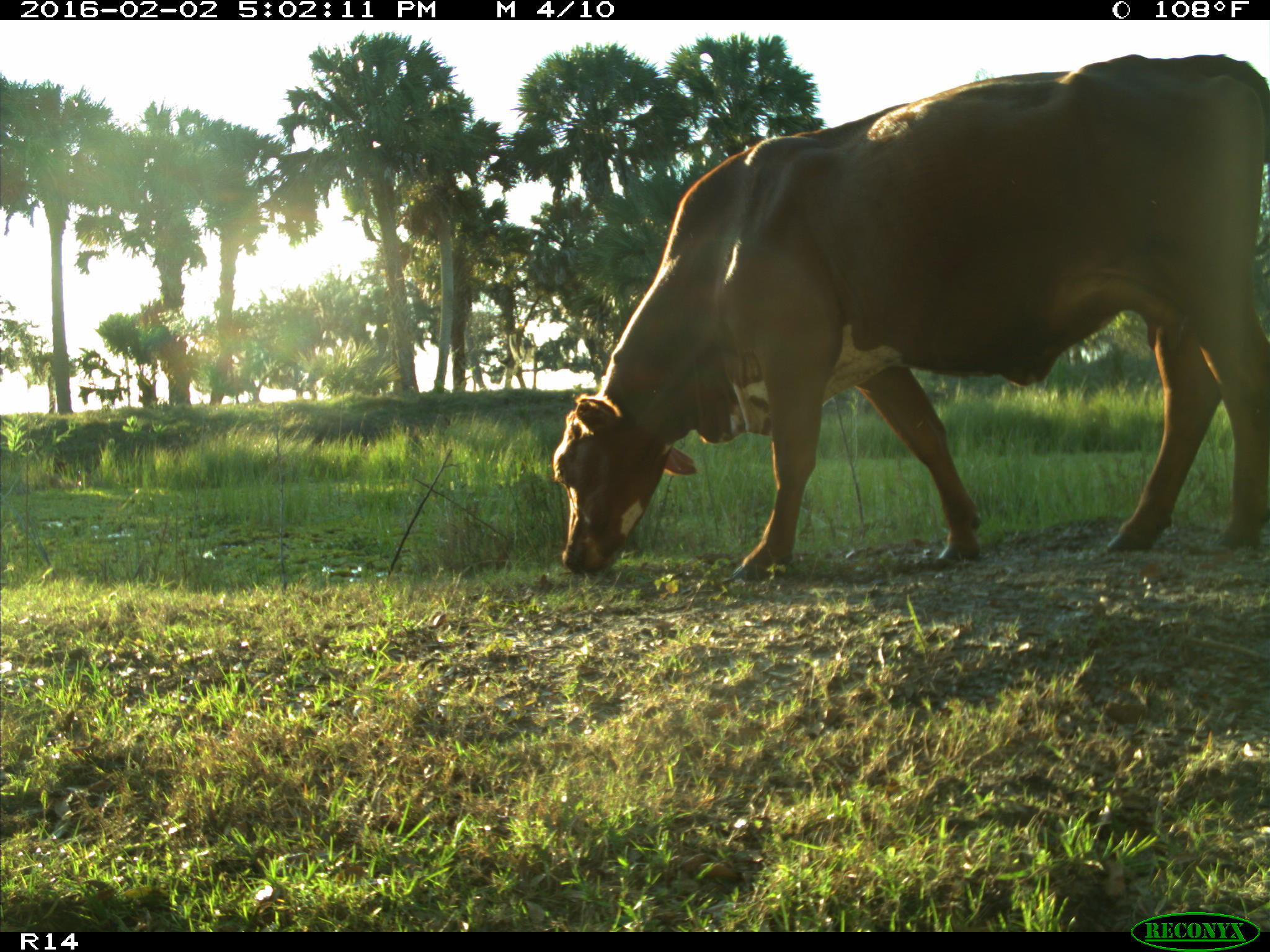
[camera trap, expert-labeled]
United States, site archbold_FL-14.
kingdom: Animalia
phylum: Chordata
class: Mammalia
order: Artiodactyla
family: Bovidae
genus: Bos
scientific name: Bos taurus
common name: domestic cow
Bos taurus (domestic cow).